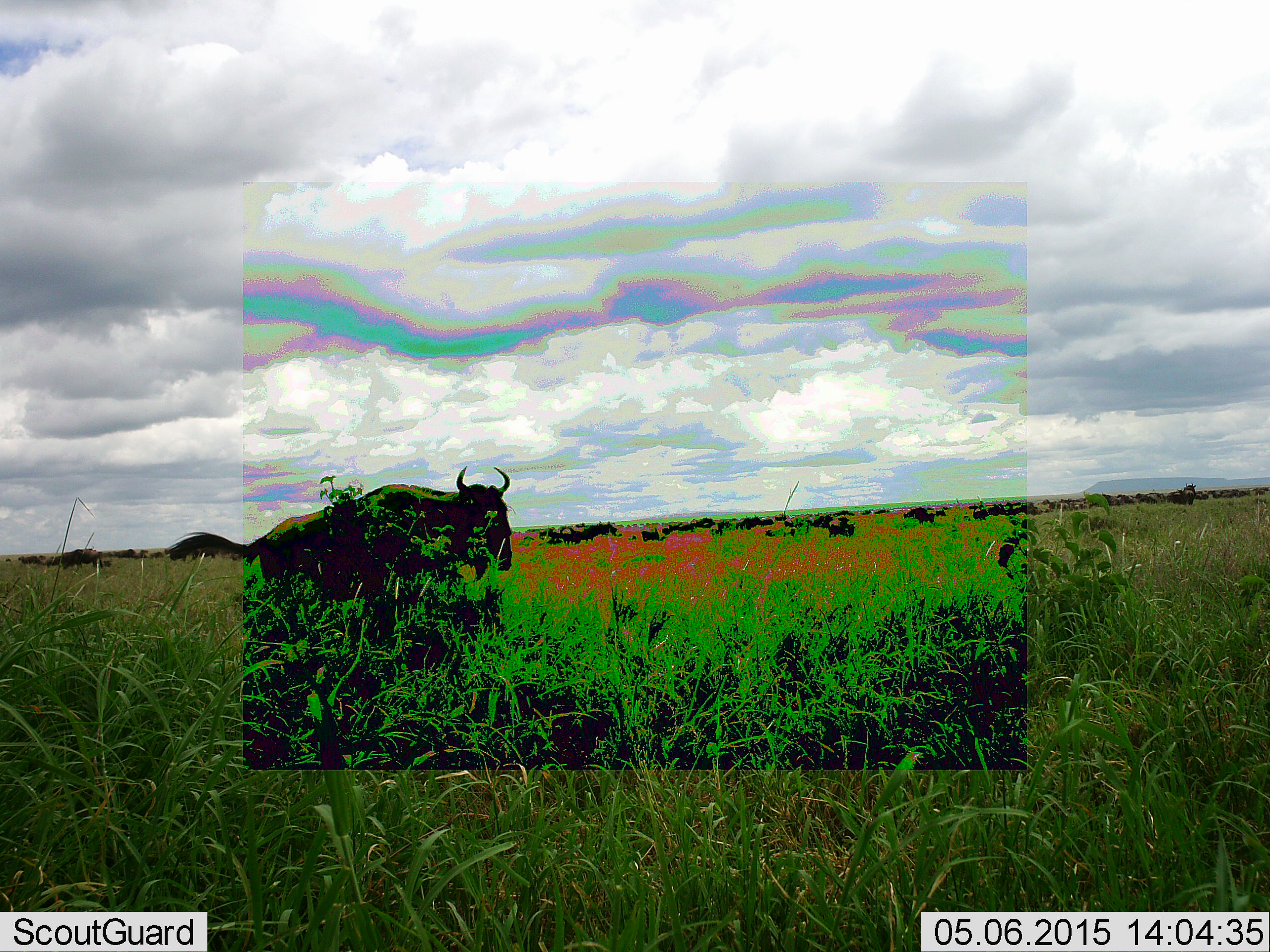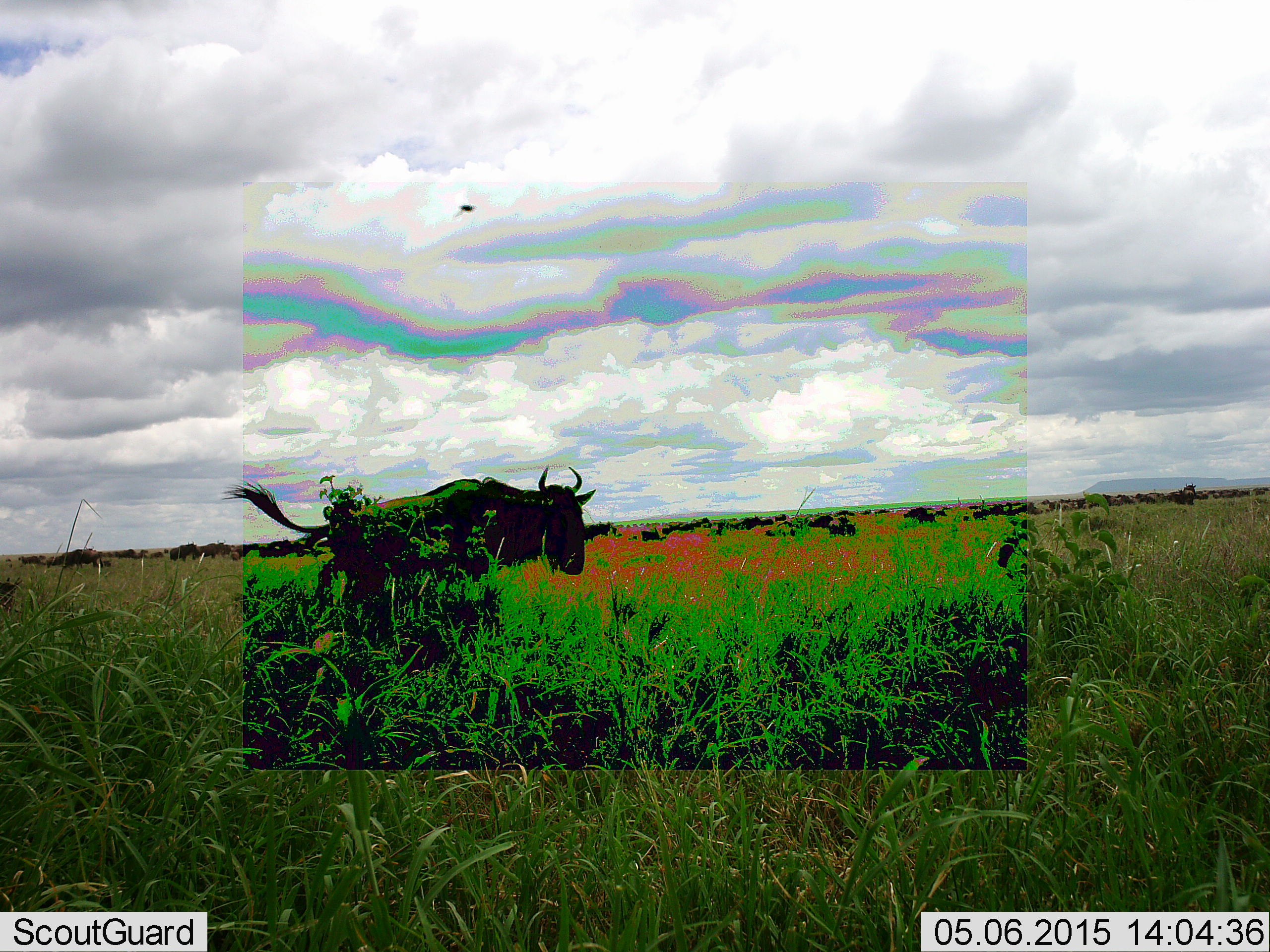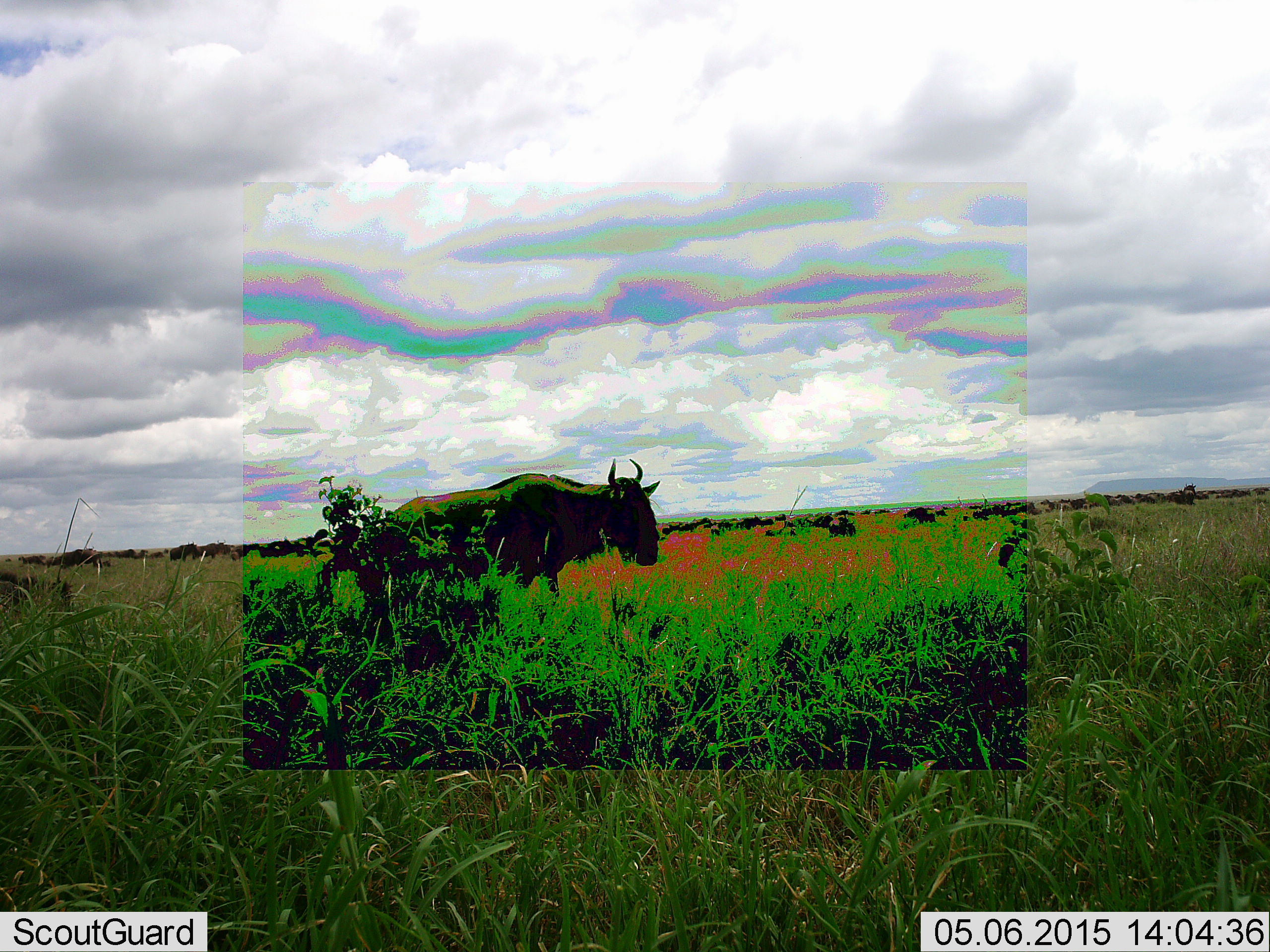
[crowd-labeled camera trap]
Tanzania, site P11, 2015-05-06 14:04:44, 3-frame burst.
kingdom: Animalia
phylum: Chordata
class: Mammalia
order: Artiodactyla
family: Bovidae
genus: Connochaetes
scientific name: Connochaetes taurinus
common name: blue wildebeest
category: wildebeest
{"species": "wildebeest (blue wildebeest) (Connochaetes taurinus)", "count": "1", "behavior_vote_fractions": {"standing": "15%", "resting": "0%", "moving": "85%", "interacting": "0%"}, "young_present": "0%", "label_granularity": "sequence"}